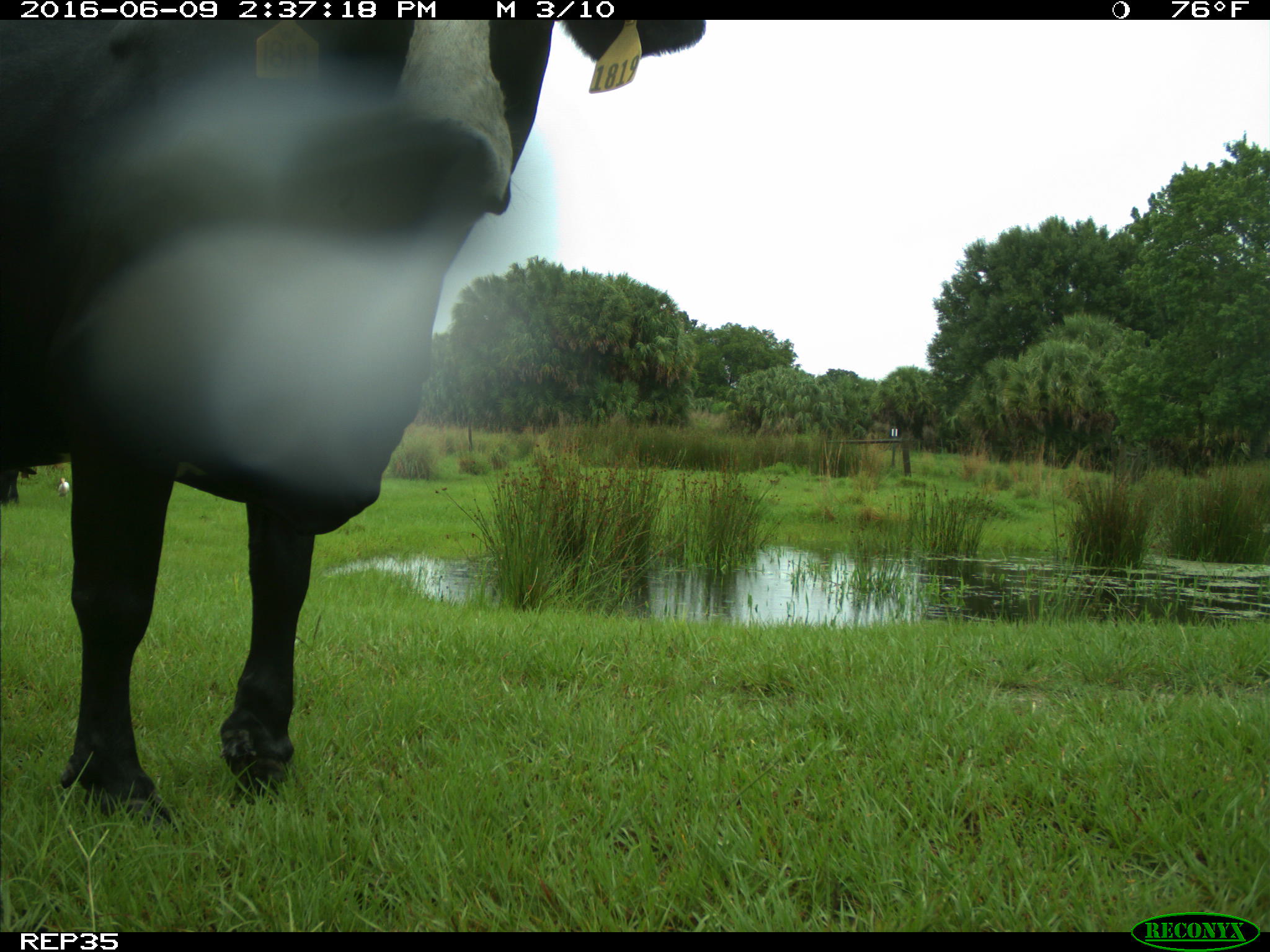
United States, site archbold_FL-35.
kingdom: Animalia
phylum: Chordata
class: Mammalia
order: Artiodactyla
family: Bovidae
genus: Bos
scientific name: Bos taurus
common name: domestic cow